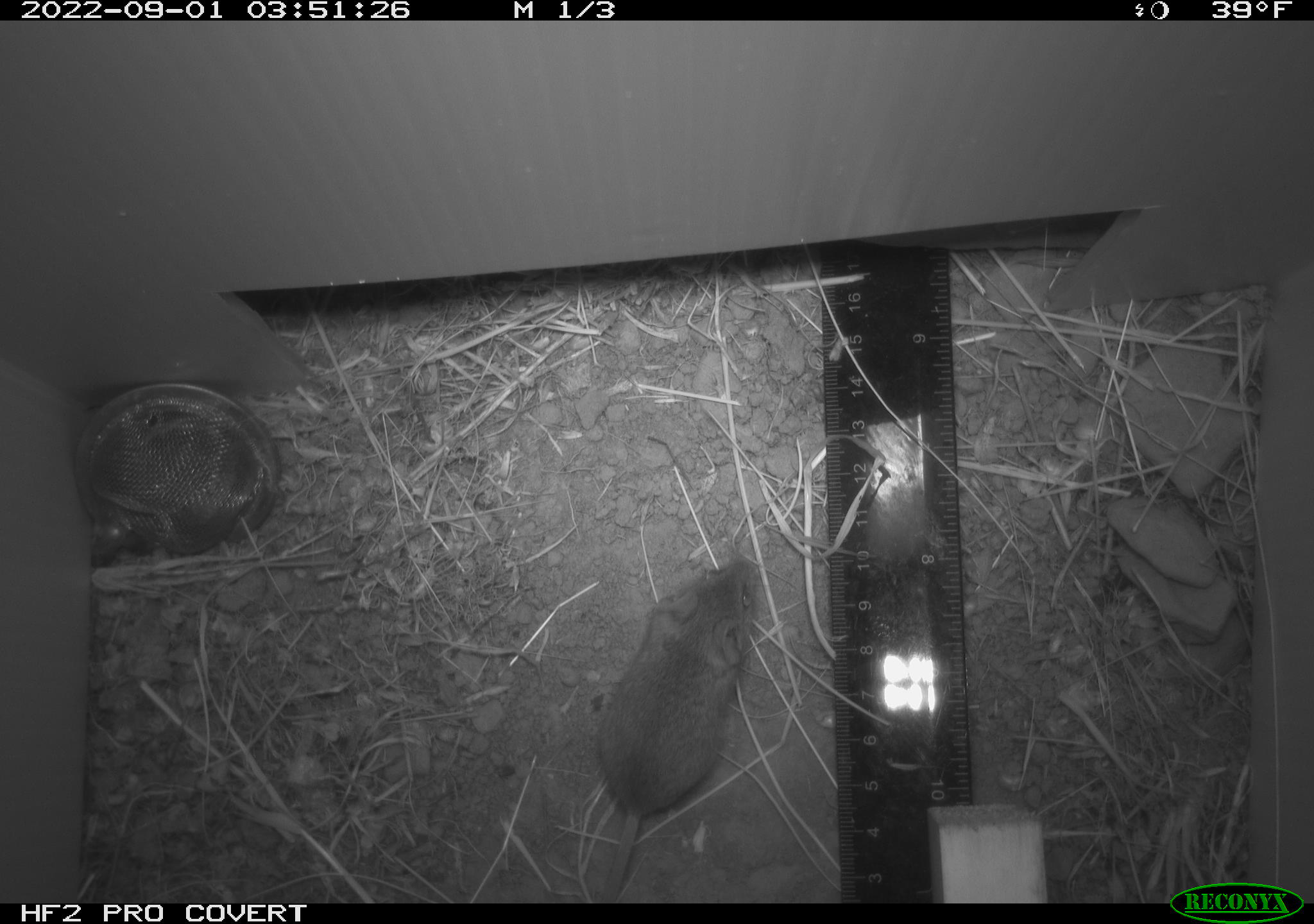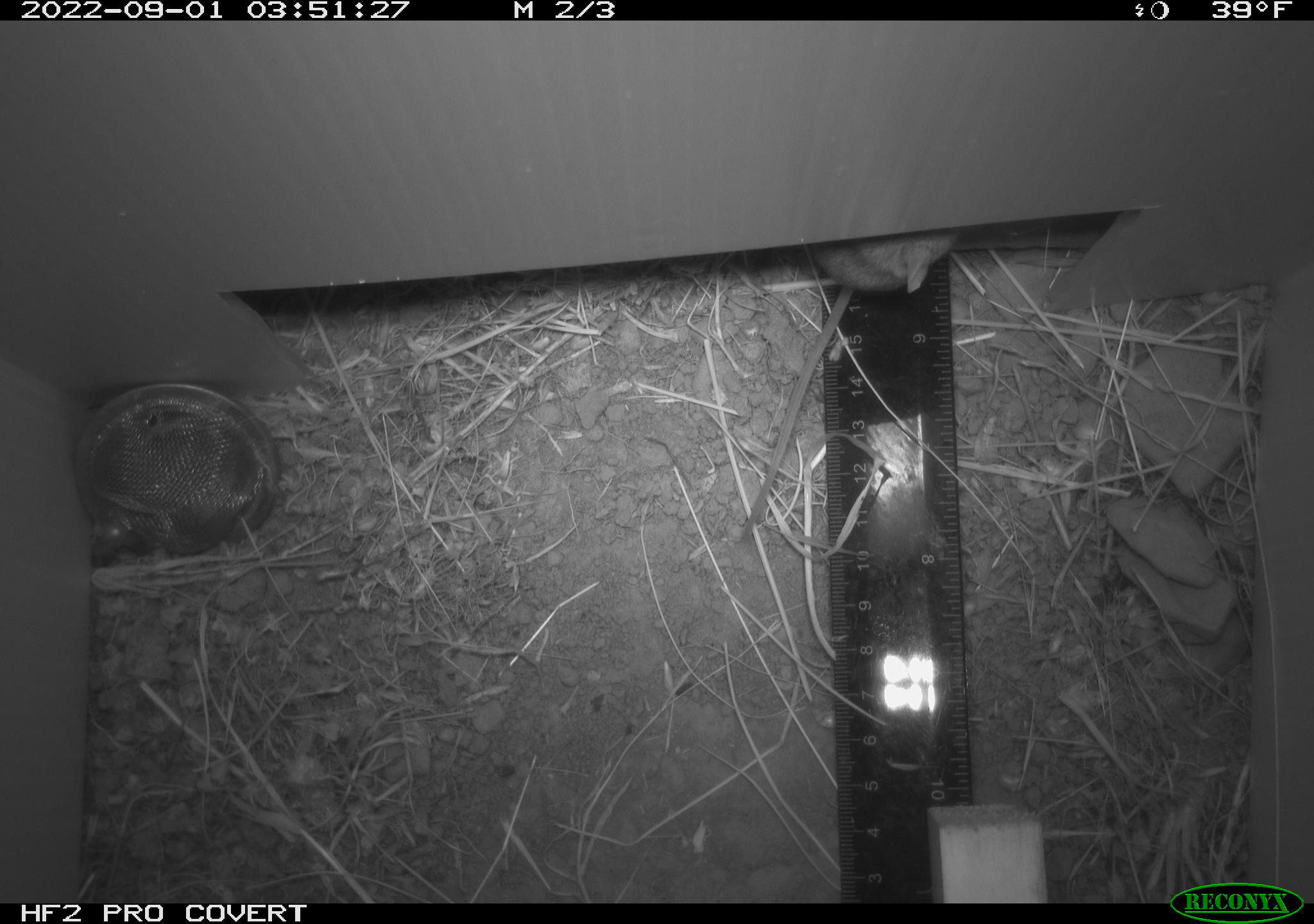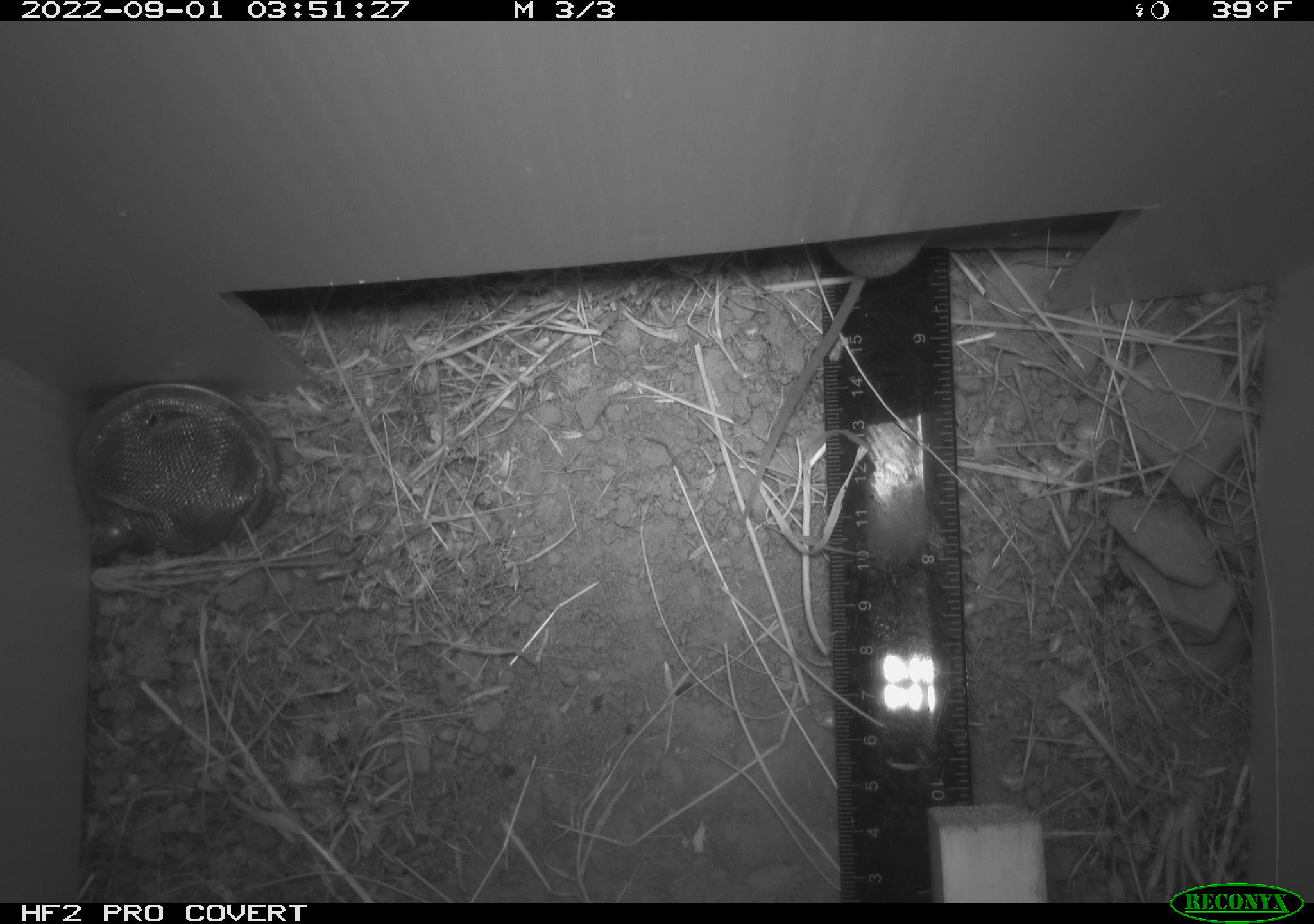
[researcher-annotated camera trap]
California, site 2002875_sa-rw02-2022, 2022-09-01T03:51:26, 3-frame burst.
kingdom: Animalia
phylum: Chordata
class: Mammalia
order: Rodentia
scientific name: Rodentia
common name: mouse species